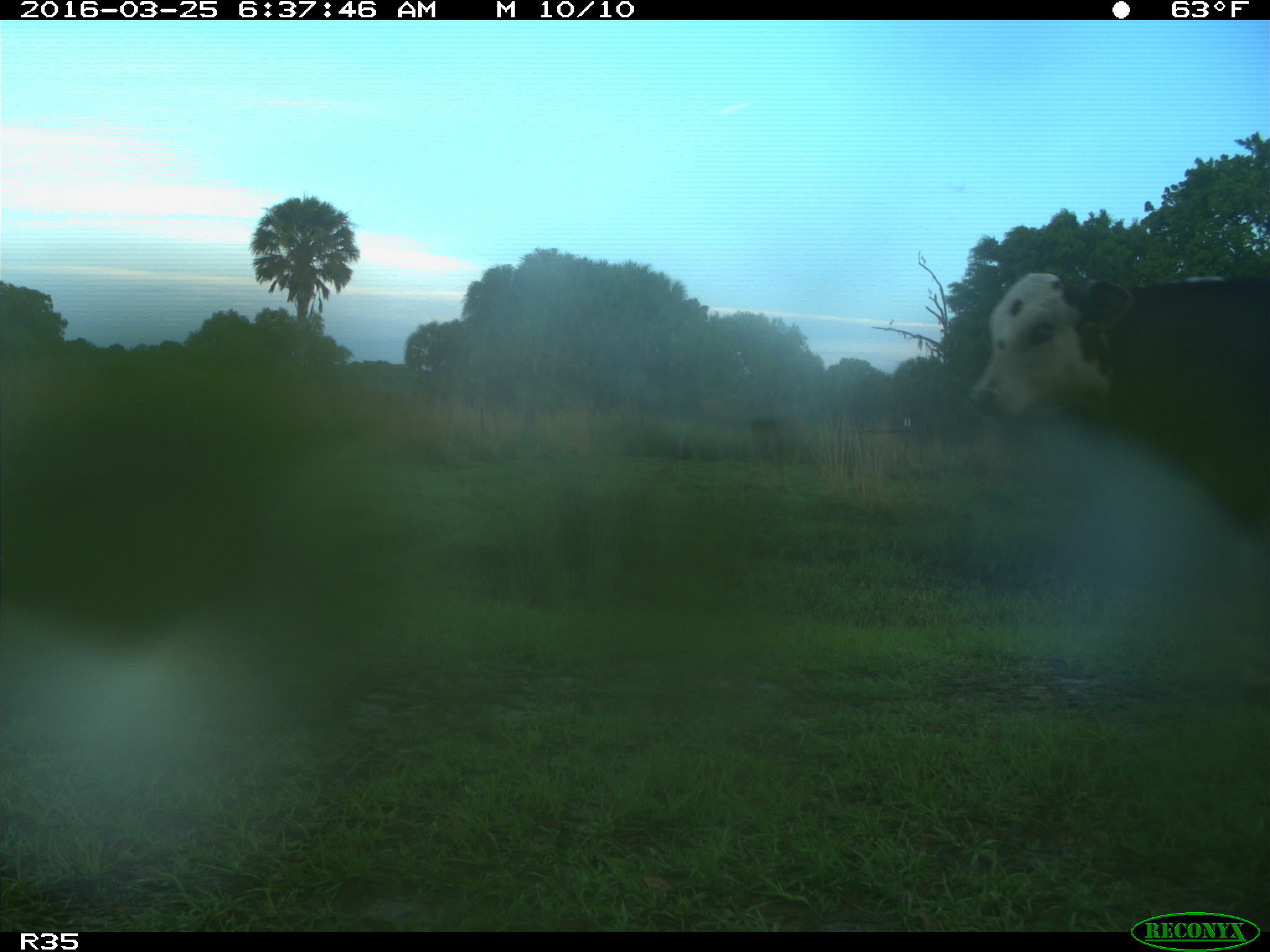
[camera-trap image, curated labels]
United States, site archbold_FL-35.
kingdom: Animalia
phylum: Chordata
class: Mammalia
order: Artiodactyla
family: Bovidae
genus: Bos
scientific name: Bos taurus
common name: domestic cow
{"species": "Bos taurus (domestic cow)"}